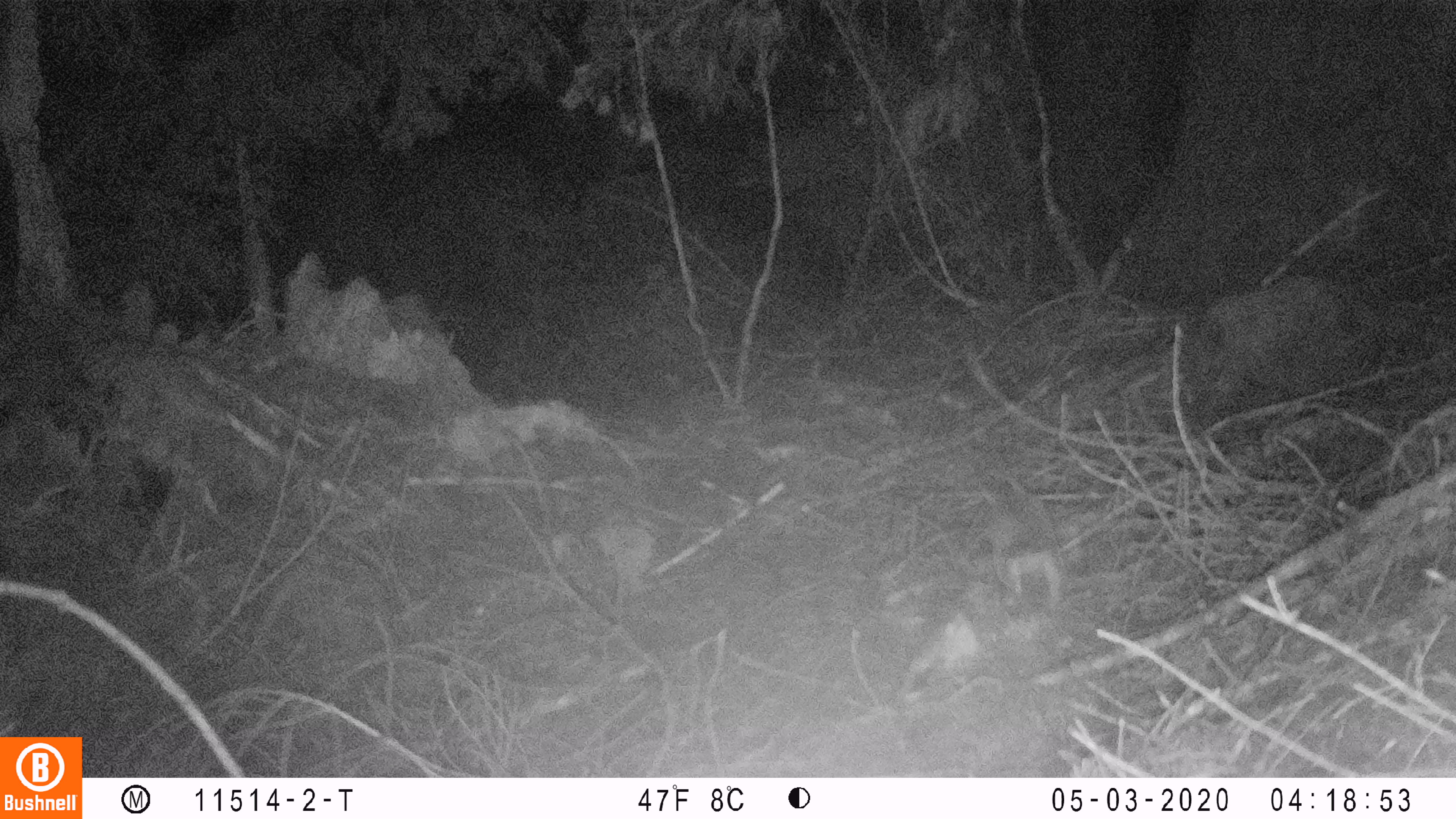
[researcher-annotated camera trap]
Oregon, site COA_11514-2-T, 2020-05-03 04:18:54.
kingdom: Animalia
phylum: Chordata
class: Mammalia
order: Rodentia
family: Sciuridae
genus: Glaucomys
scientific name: Glaucomys oregonensis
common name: humboldt's flying squirrel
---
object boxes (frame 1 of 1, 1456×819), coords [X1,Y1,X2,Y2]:
humboldt's flying squirrel: [964,467,1083,629]